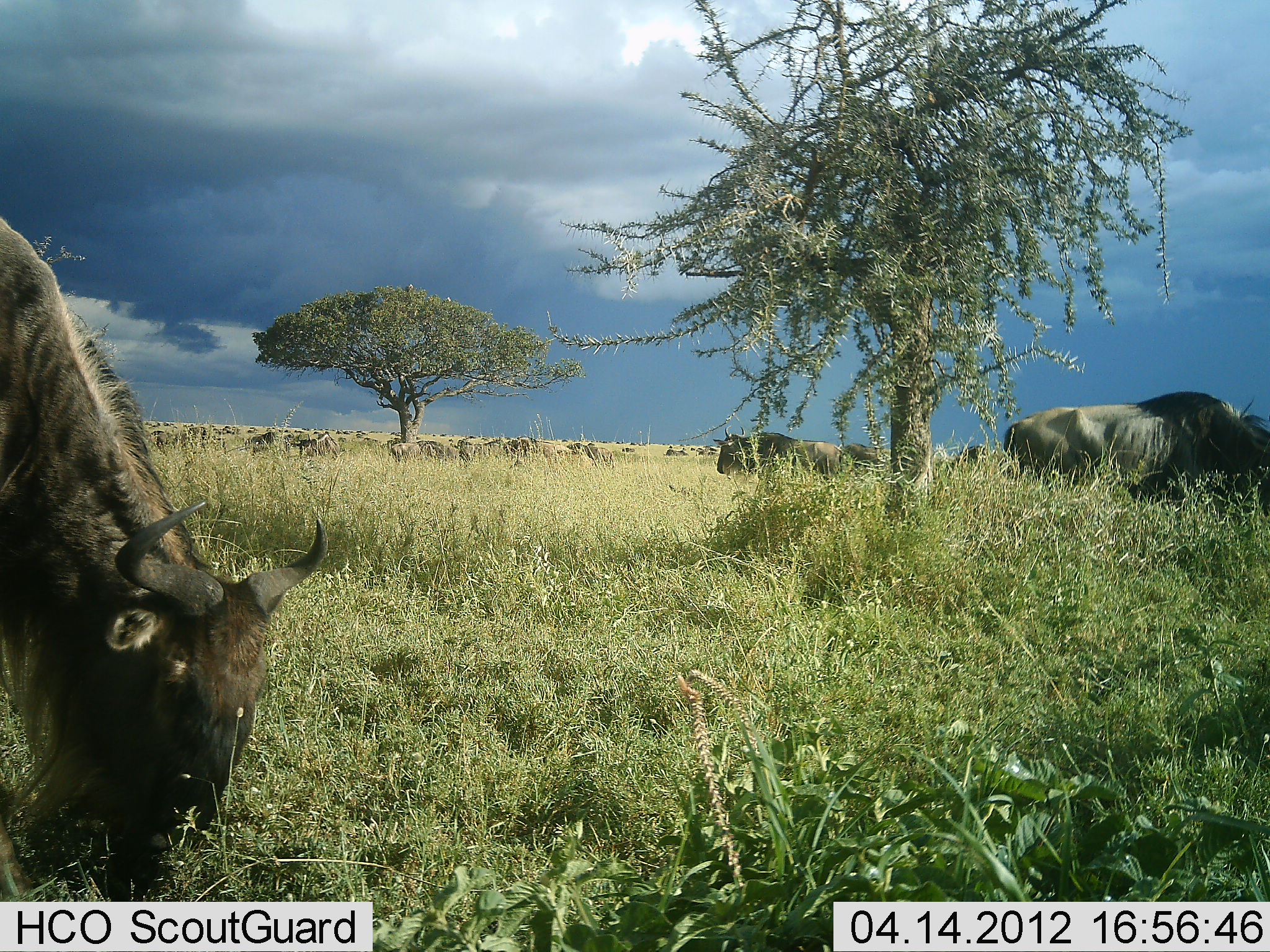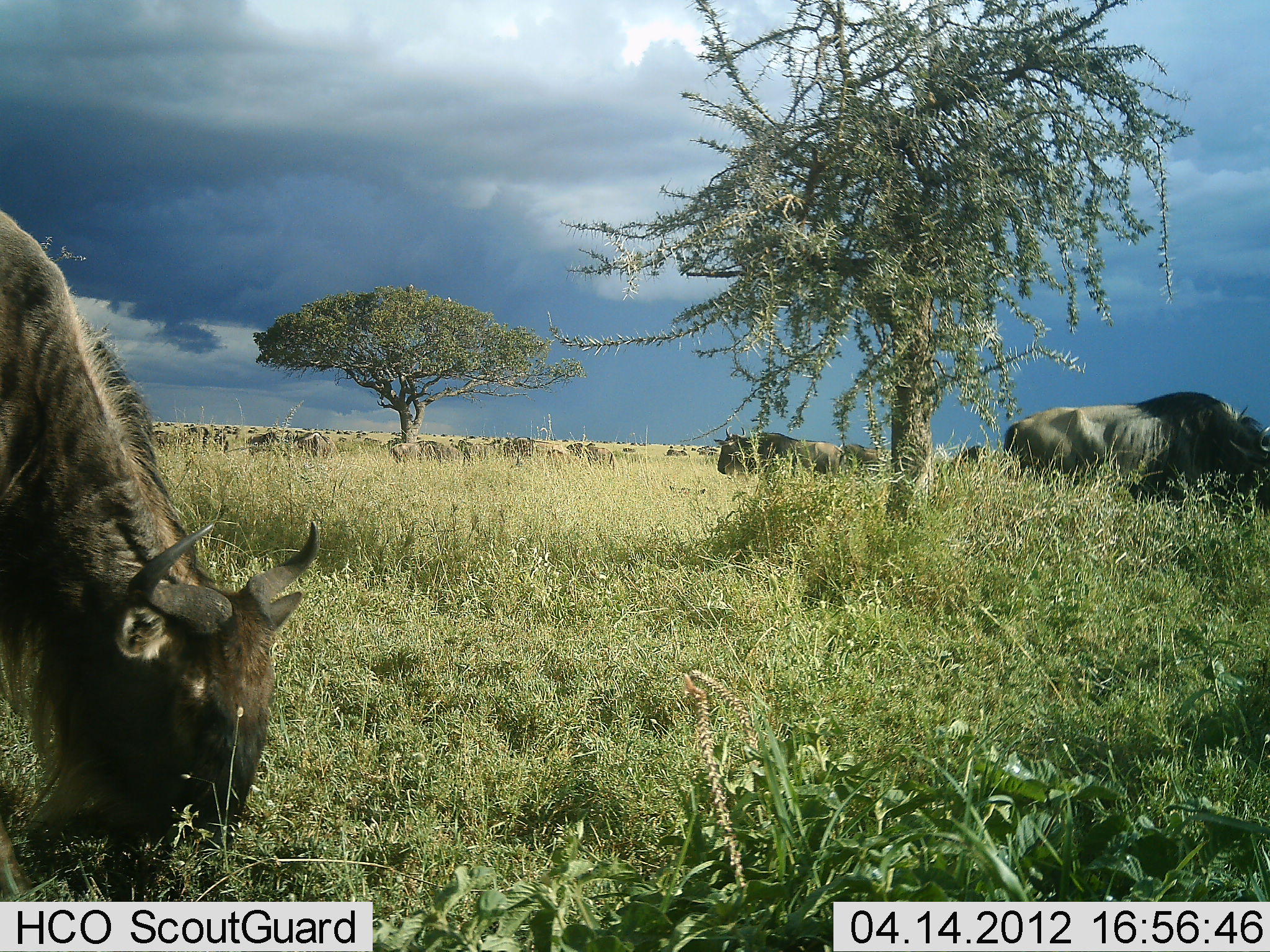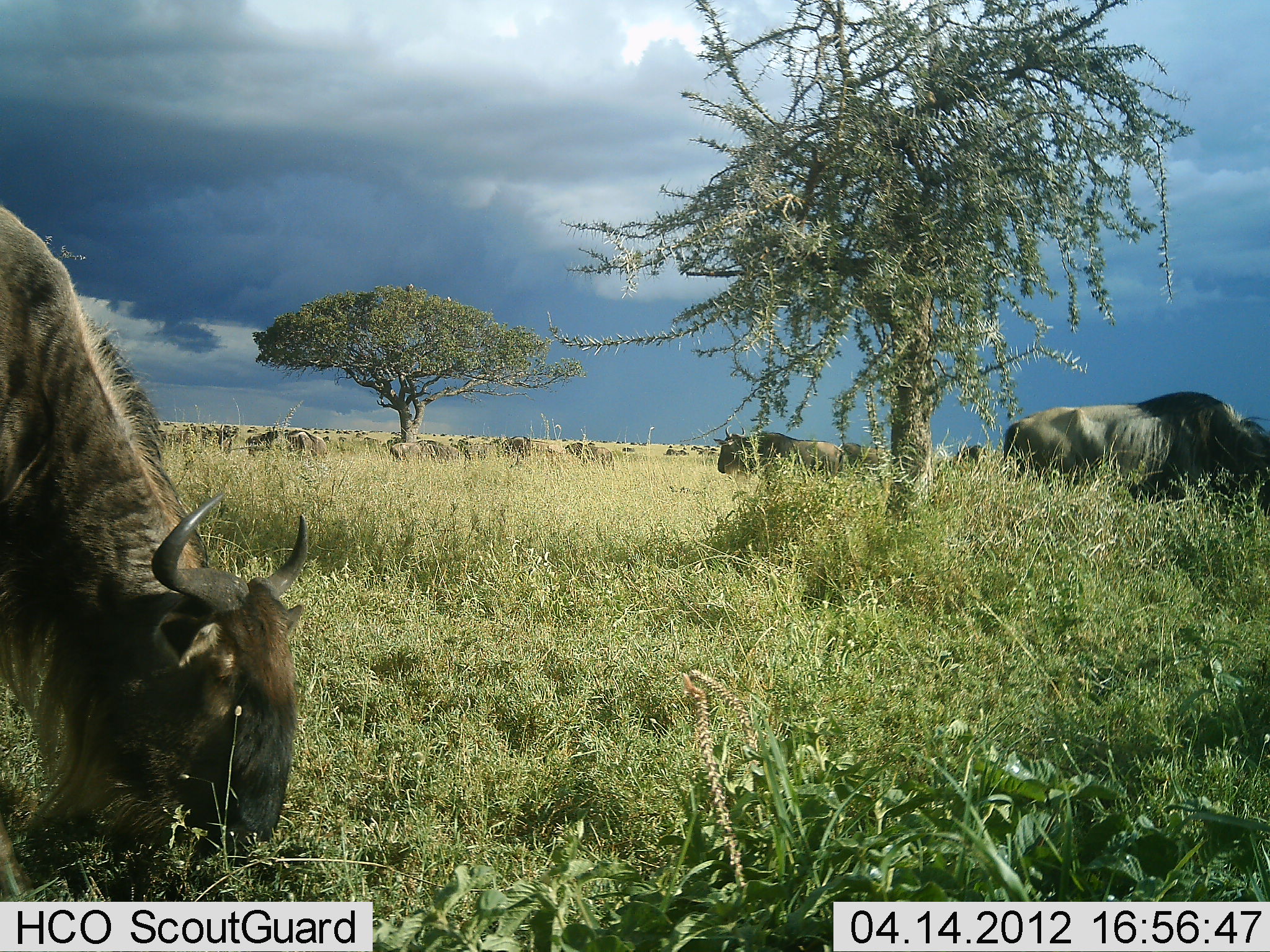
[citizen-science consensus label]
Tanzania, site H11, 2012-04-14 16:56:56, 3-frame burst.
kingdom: Animalia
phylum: Chordata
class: Mammalia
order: Artiodactyla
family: Bovidae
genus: Connochaetes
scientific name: Connochaetes taurinus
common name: blue wildebeest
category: wildebeest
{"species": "wildebeest (blue wildebeest) (Connochaetes taurinus)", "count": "11-50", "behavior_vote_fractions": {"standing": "56%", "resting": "20%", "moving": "16%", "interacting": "4%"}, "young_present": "0%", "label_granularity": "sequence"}